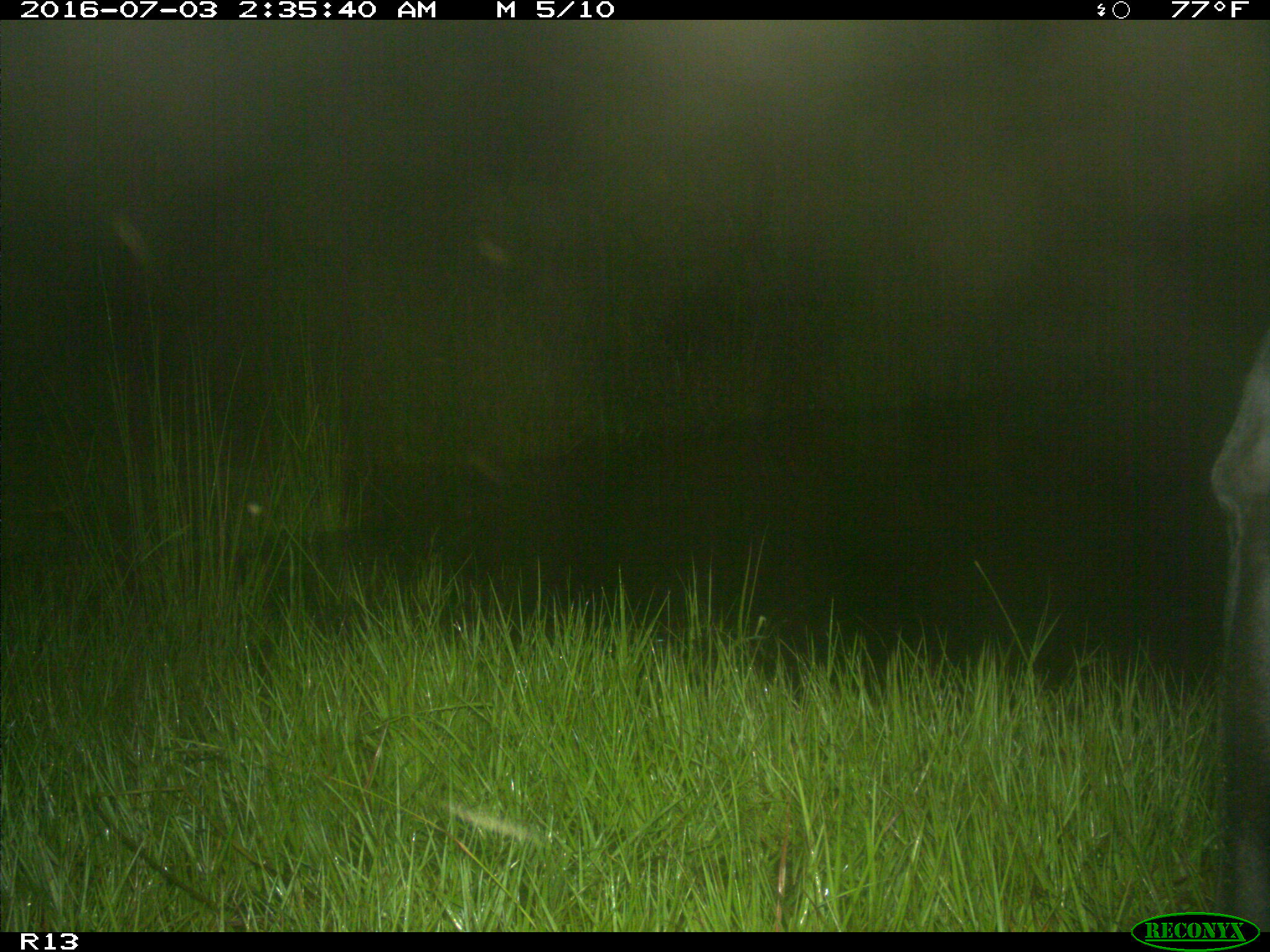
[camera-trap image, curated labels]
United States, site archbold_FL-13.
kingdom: Animalia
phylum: Chordata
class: Mammalia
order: Artiodactyla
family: Bovidae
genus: Bos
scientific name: Bos taurus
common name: domestic cow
Bos taurus (domestic cow).